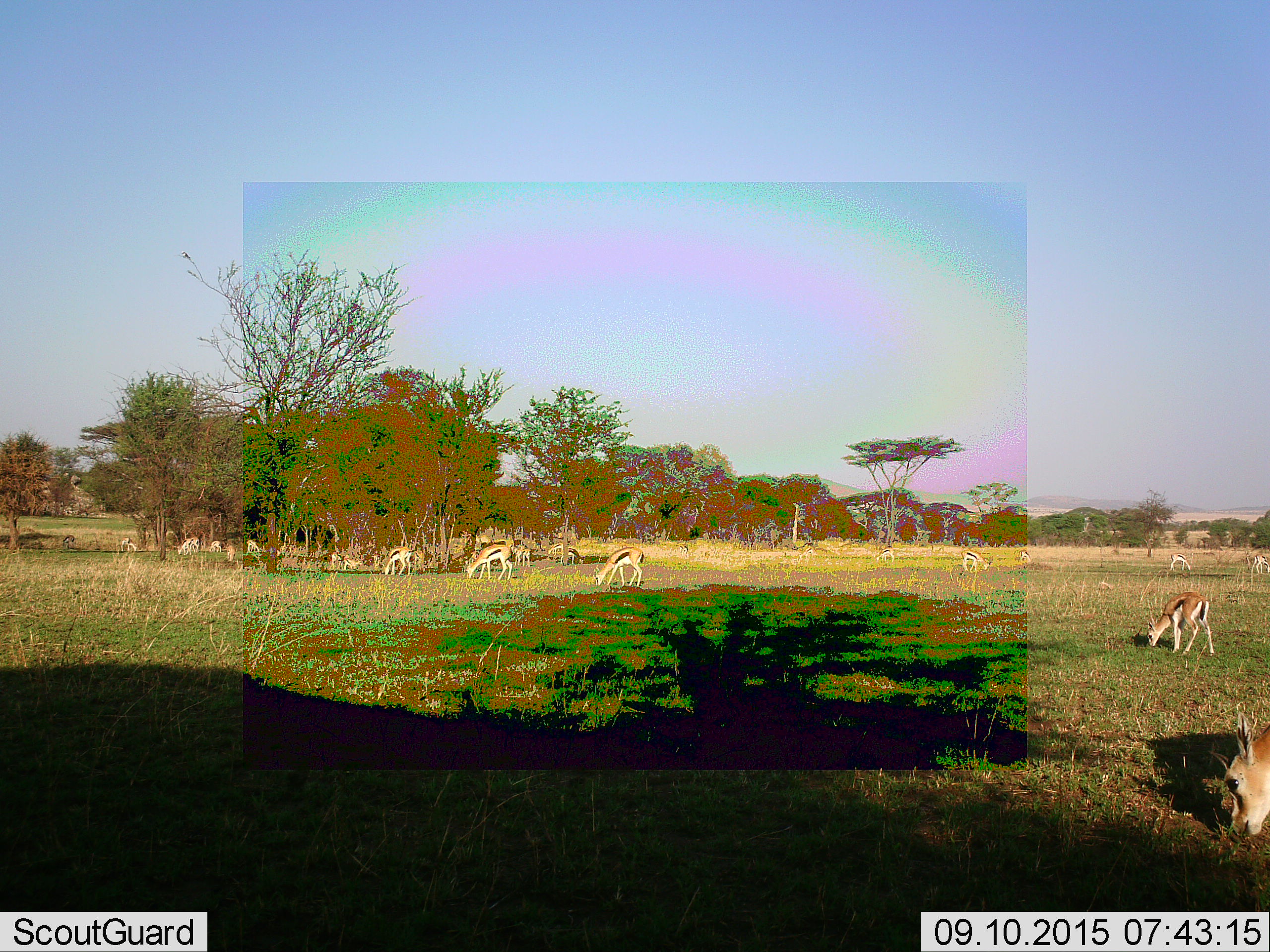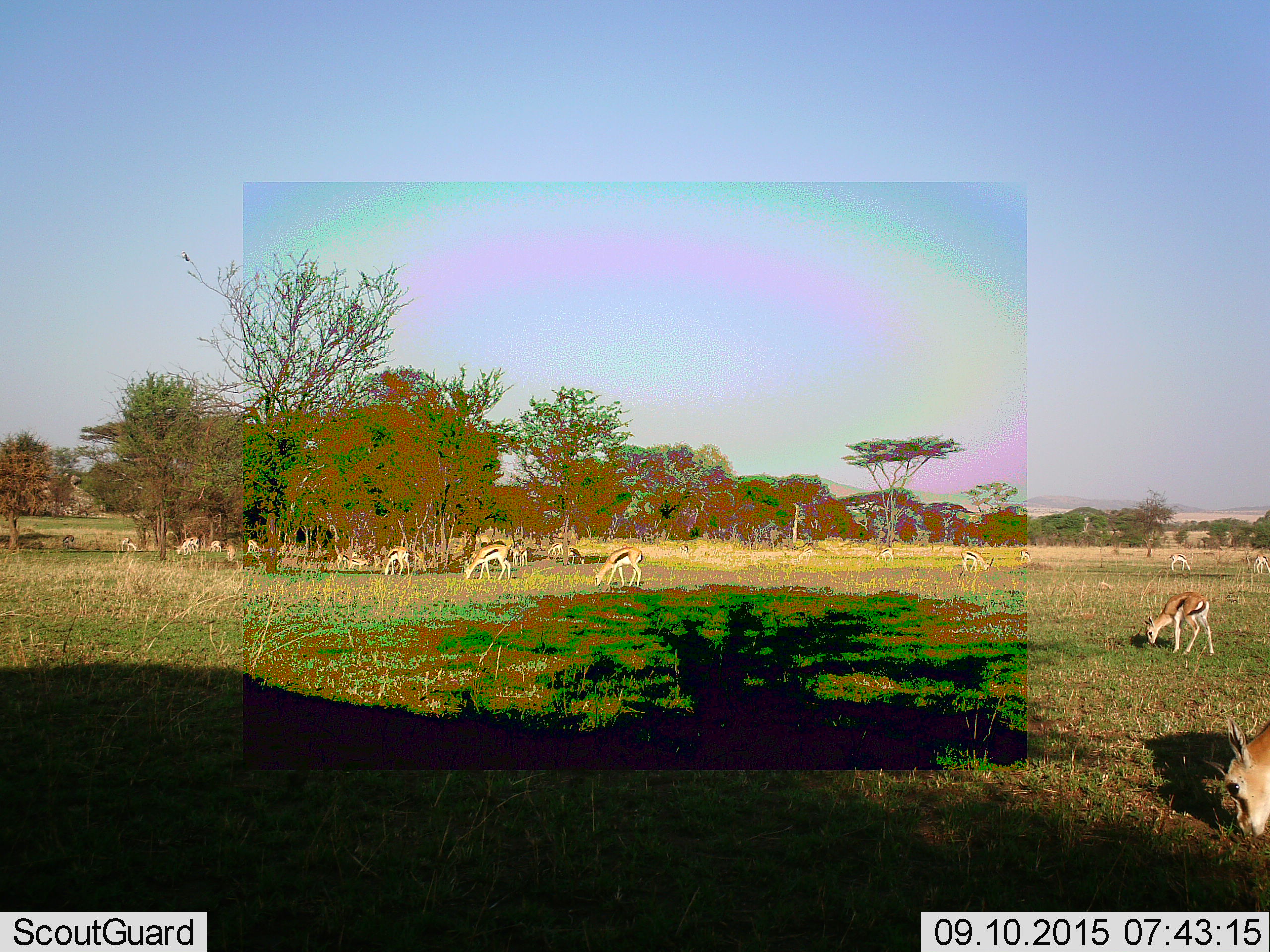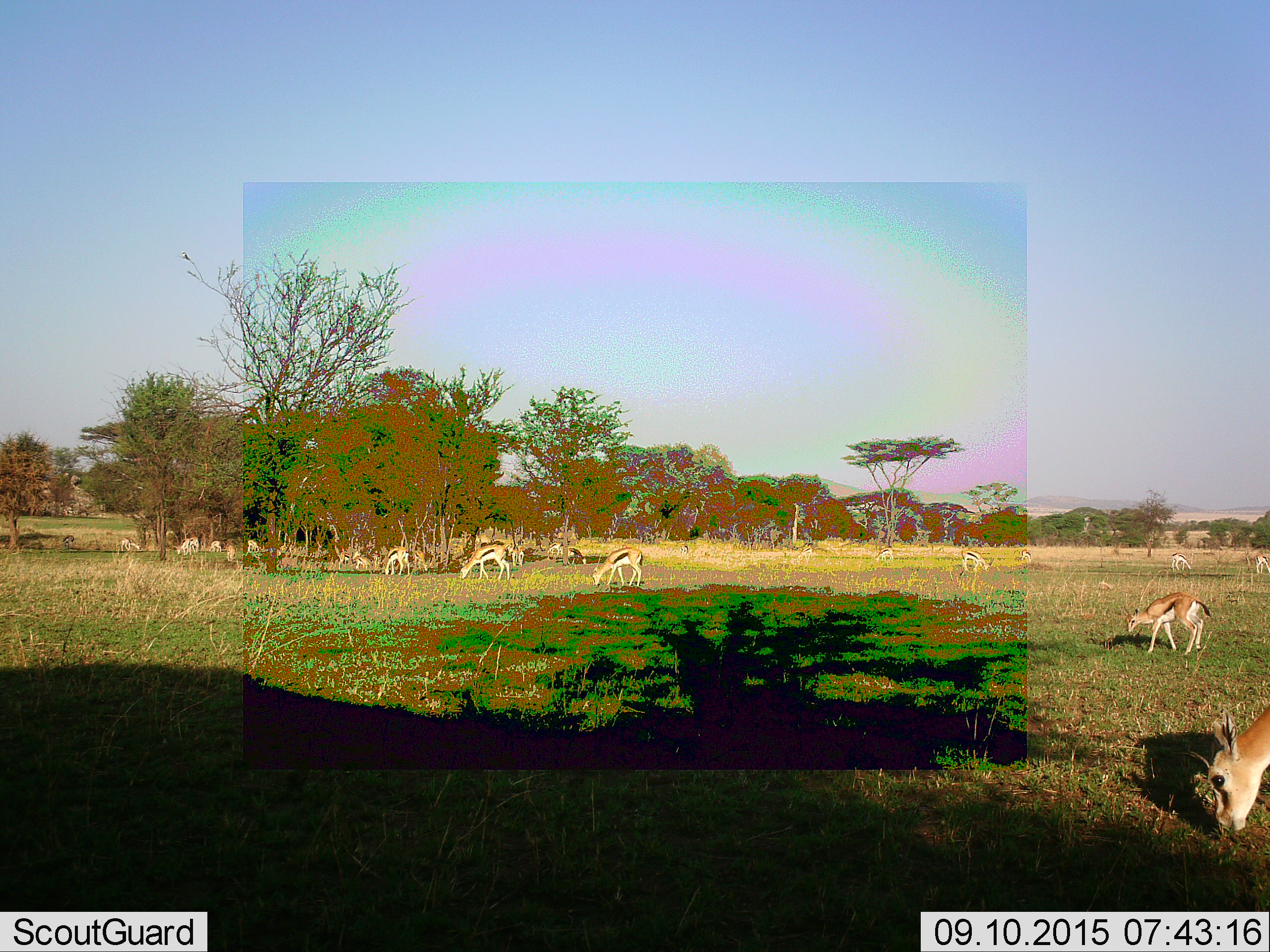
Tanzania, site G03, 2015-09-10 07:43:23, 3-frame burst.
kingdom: Animalia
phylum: Chordata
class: Mammalia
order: Artiodactyla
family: Bovidae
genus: Eudorcas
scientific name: Eudorcas thomsonii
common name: thomson's gazelle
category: gazellethomsons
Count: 11-50.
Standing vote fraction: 44%.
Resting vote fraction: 6%.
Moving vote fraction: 25%.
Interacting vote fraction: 6%.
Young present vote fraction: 6%.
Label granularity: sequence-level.